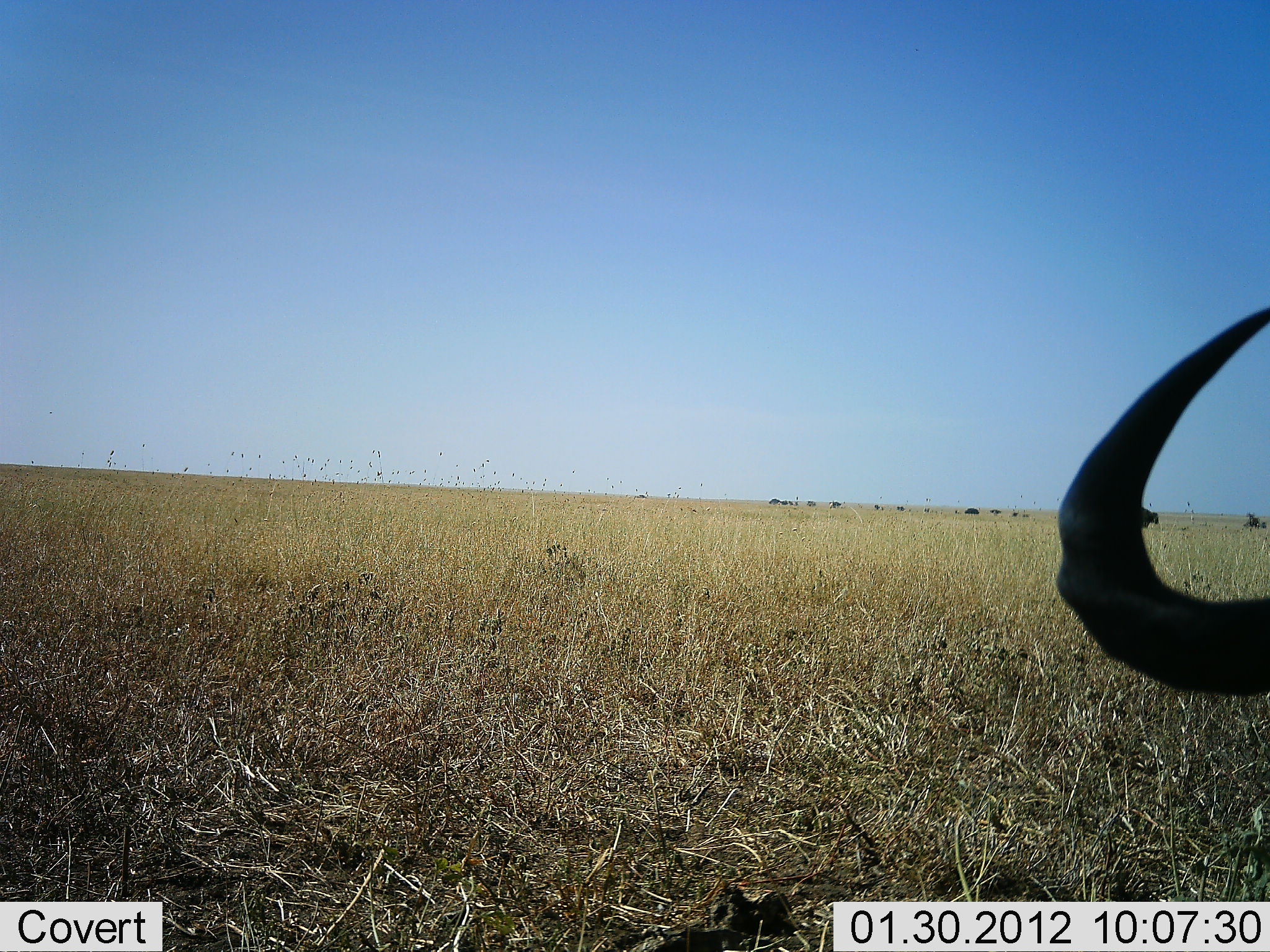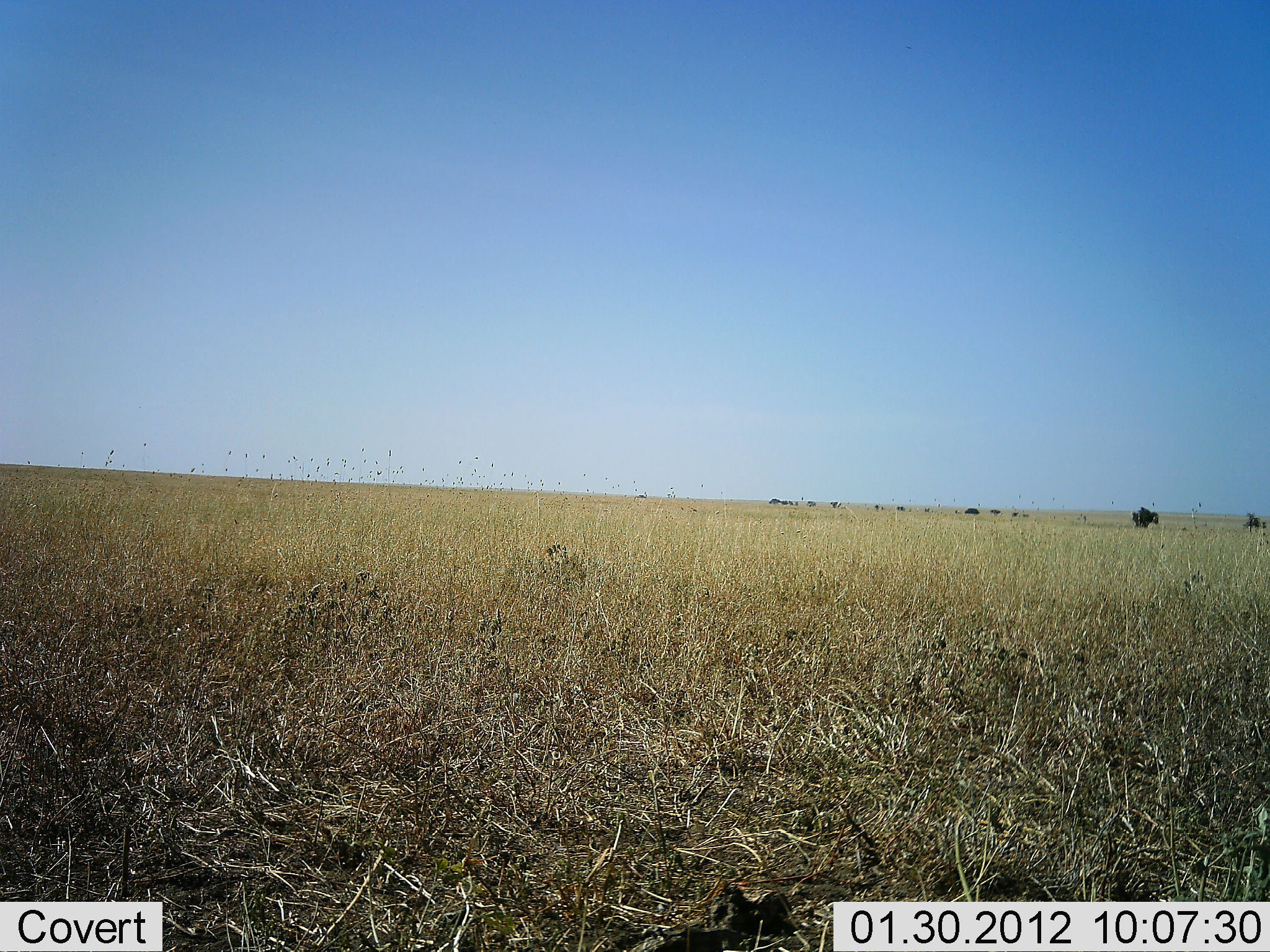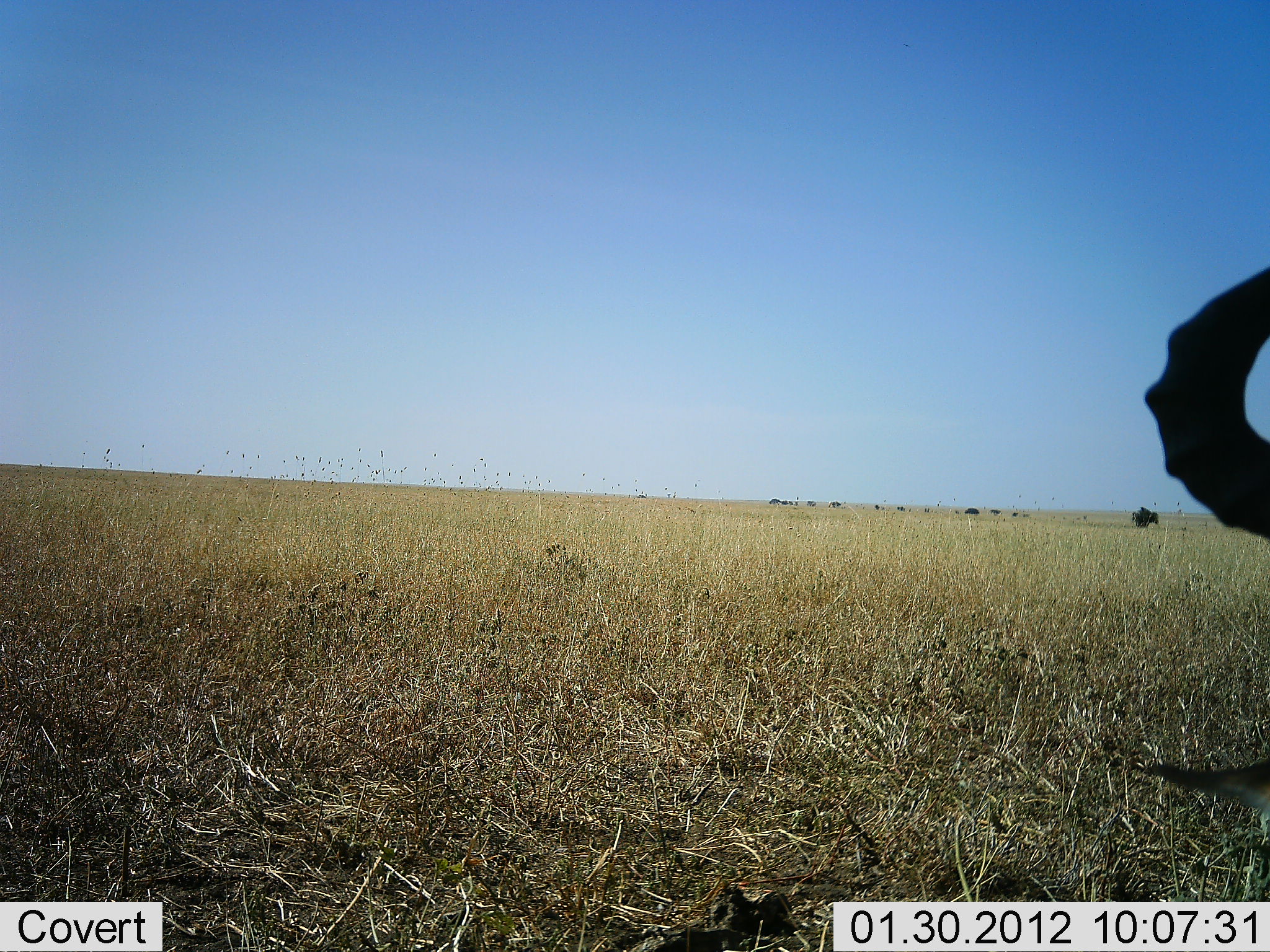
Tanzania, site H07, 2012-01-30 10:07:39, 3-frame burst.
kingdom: Animalia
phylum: Chordata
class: Mammalia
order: Artiodactyla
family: Bovidae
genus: Alcelaphus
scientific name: Alcelaphus buselaphus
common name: hartebeest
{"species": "hartebeest (Alcelaphus buselaphus)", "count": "1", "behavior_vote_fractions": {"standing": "27%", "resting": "53%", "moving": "13%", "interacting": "0%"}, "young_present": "0%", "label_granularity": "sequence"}